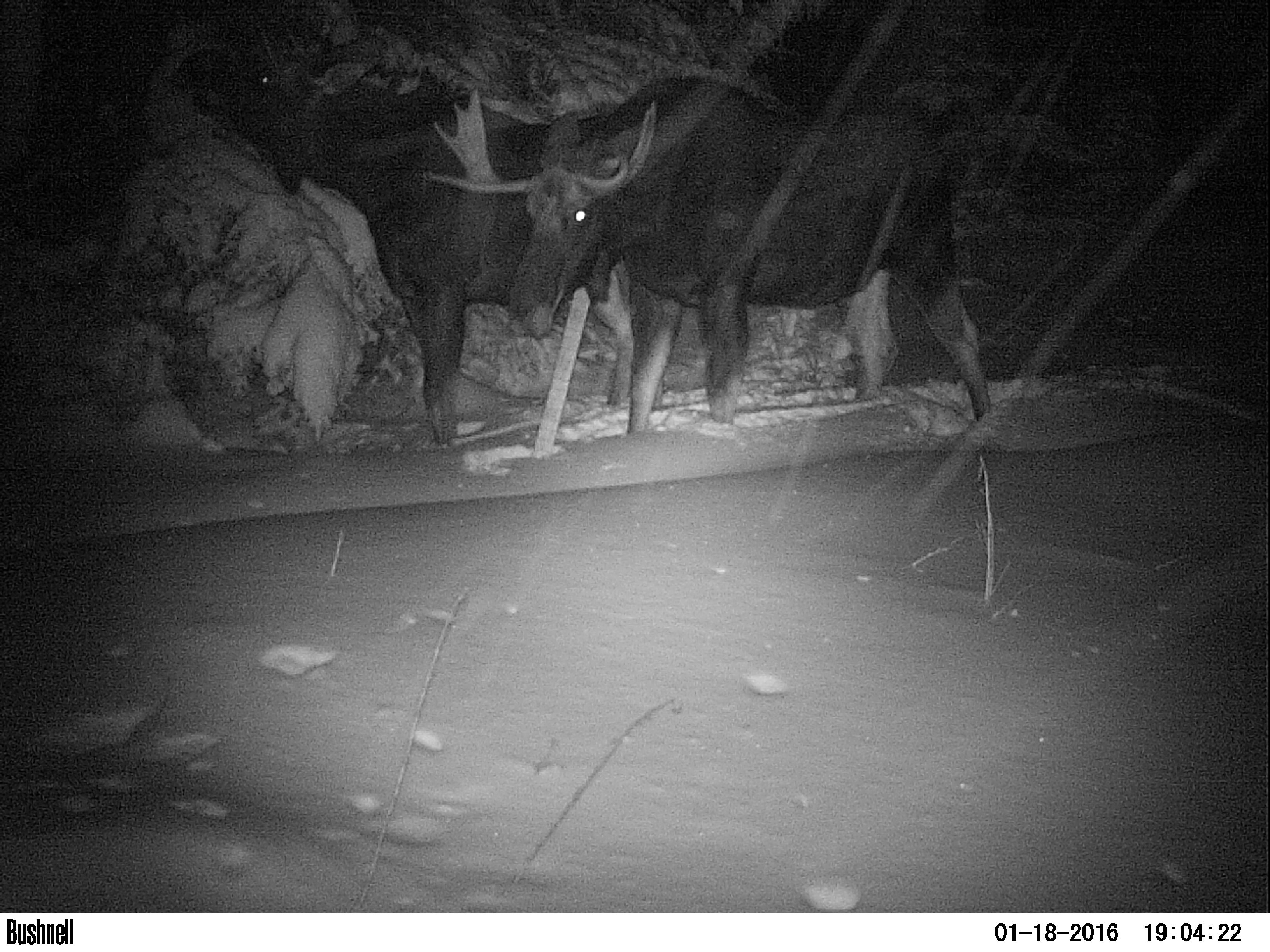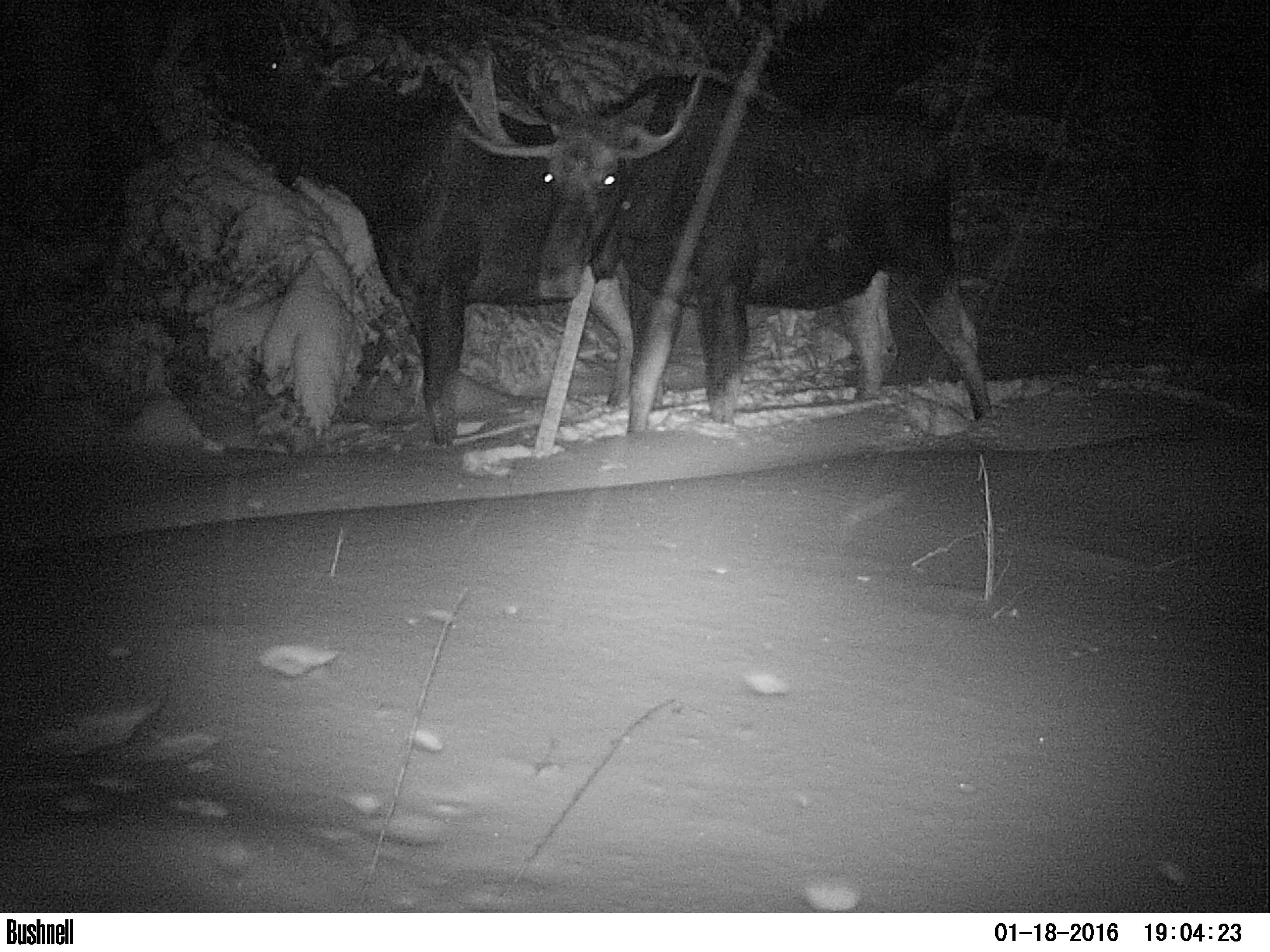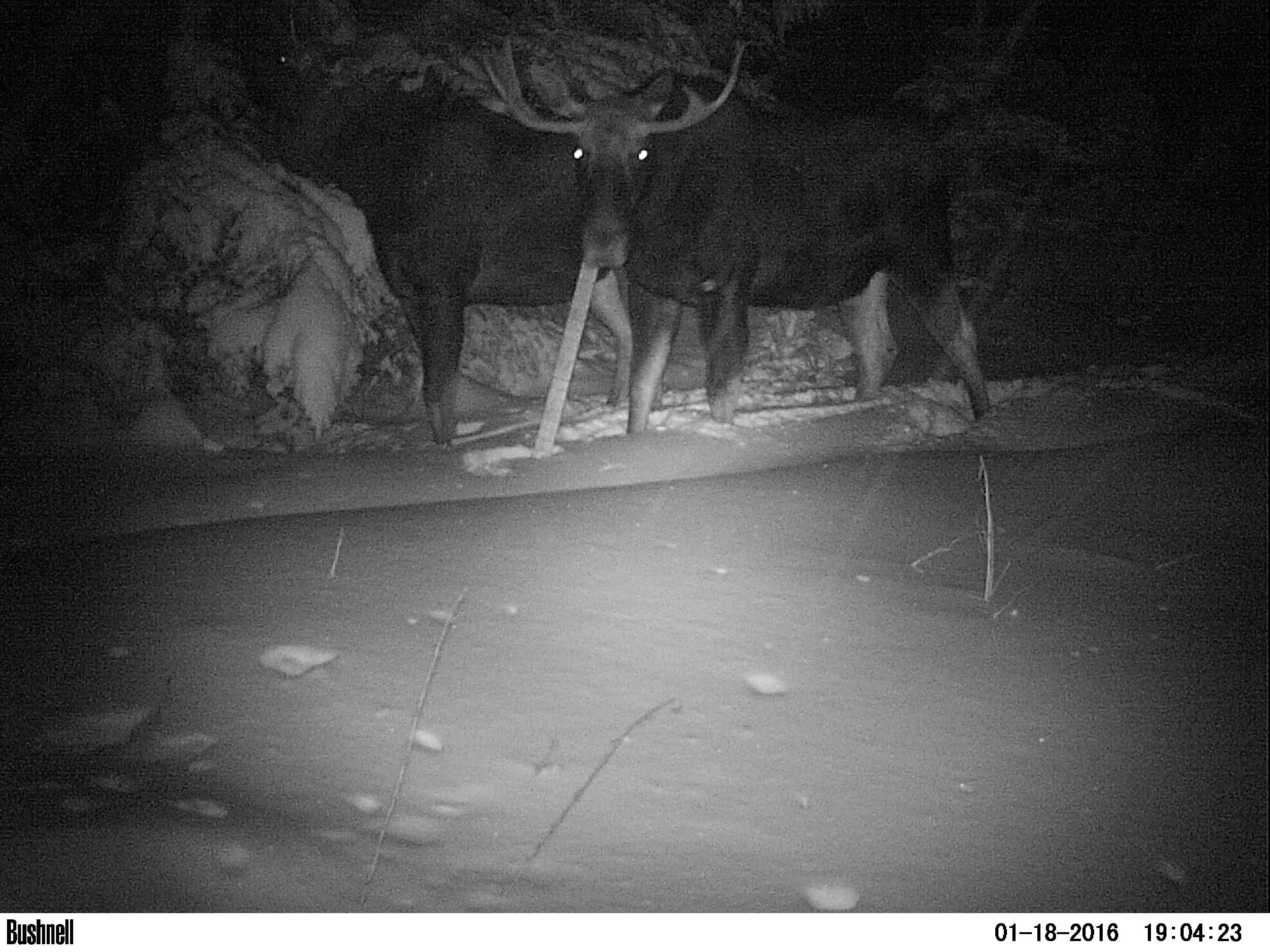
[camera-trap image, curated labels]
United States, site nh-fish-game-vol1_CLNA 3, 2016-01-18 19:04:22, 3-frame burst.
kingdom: Animalia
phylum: Chordata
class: Mammalia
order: Artiodactyla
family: Cervidae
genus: Alces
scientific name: Alces alces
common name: moose